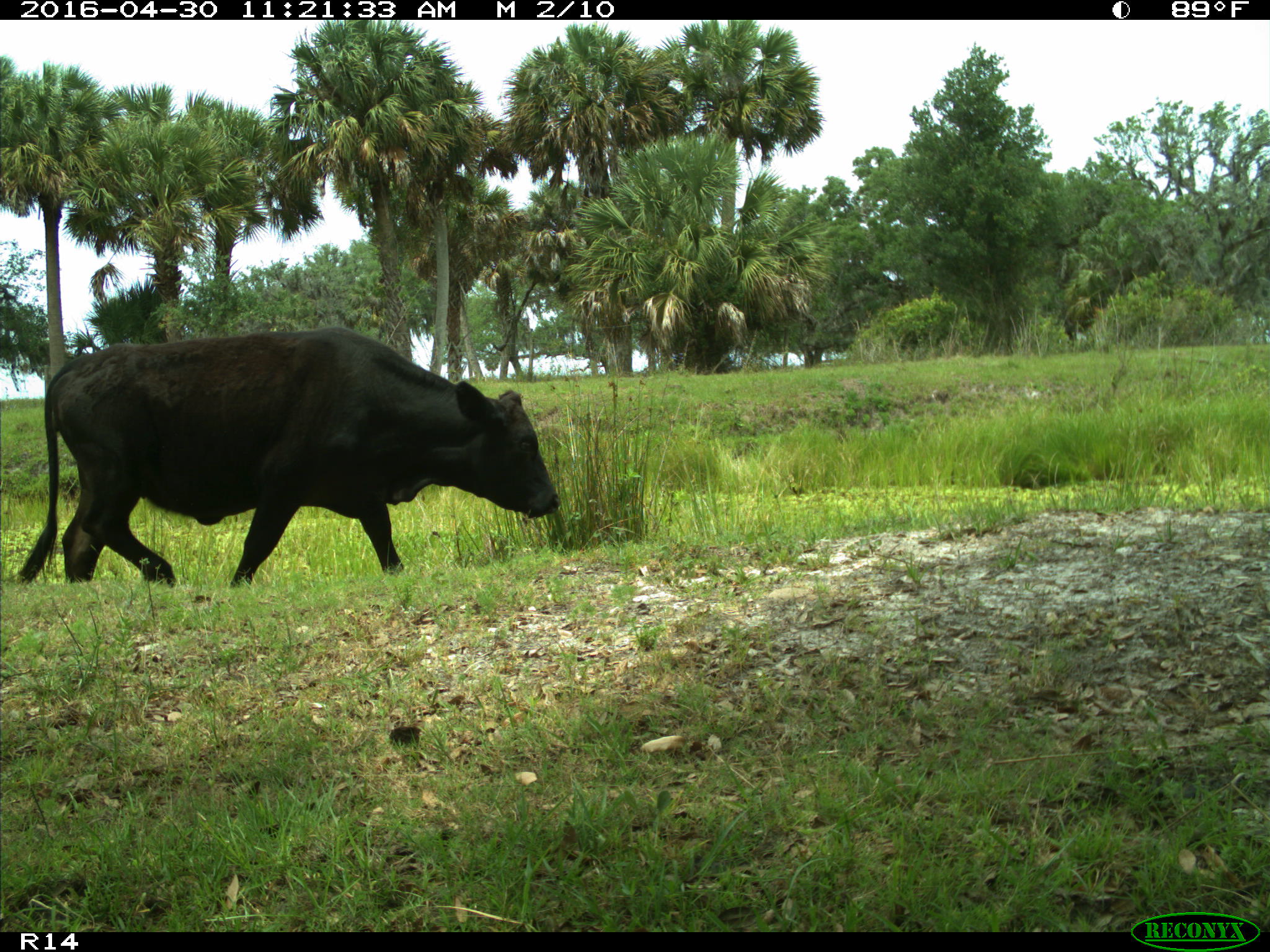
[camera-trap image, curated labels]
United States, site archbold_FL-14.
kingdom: Animalia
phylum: Chordata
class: Mammalia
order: Artiodactyla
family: Bovidae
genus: Bos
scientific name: Bos taurus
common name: domestic cow